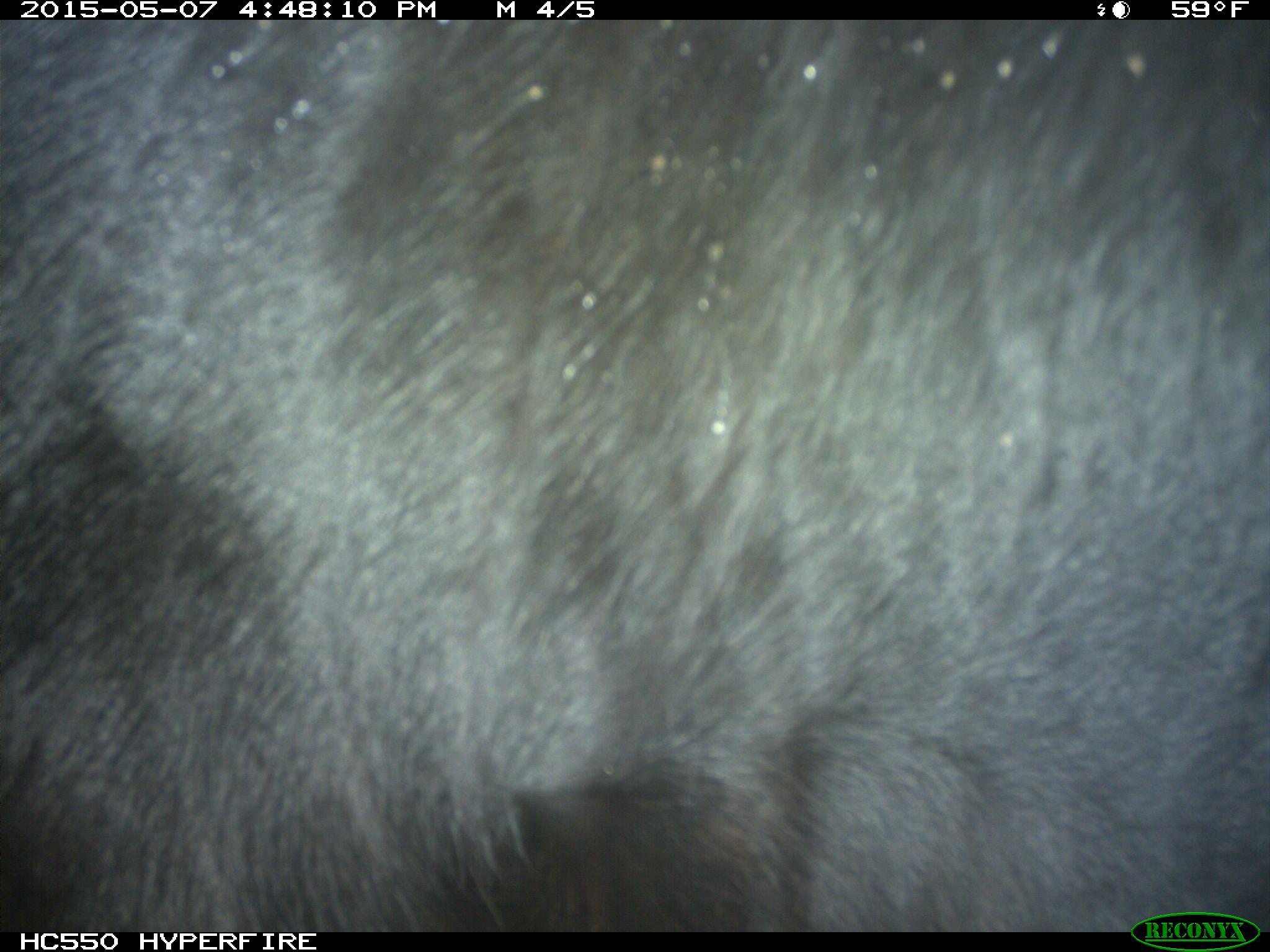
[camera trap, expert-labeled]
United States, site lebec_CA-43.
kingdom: Animalia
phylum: Chordata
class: Mammalia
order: Artiodactyla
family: Bovidae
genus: Bos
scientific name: Bos taurus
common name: domestic cow